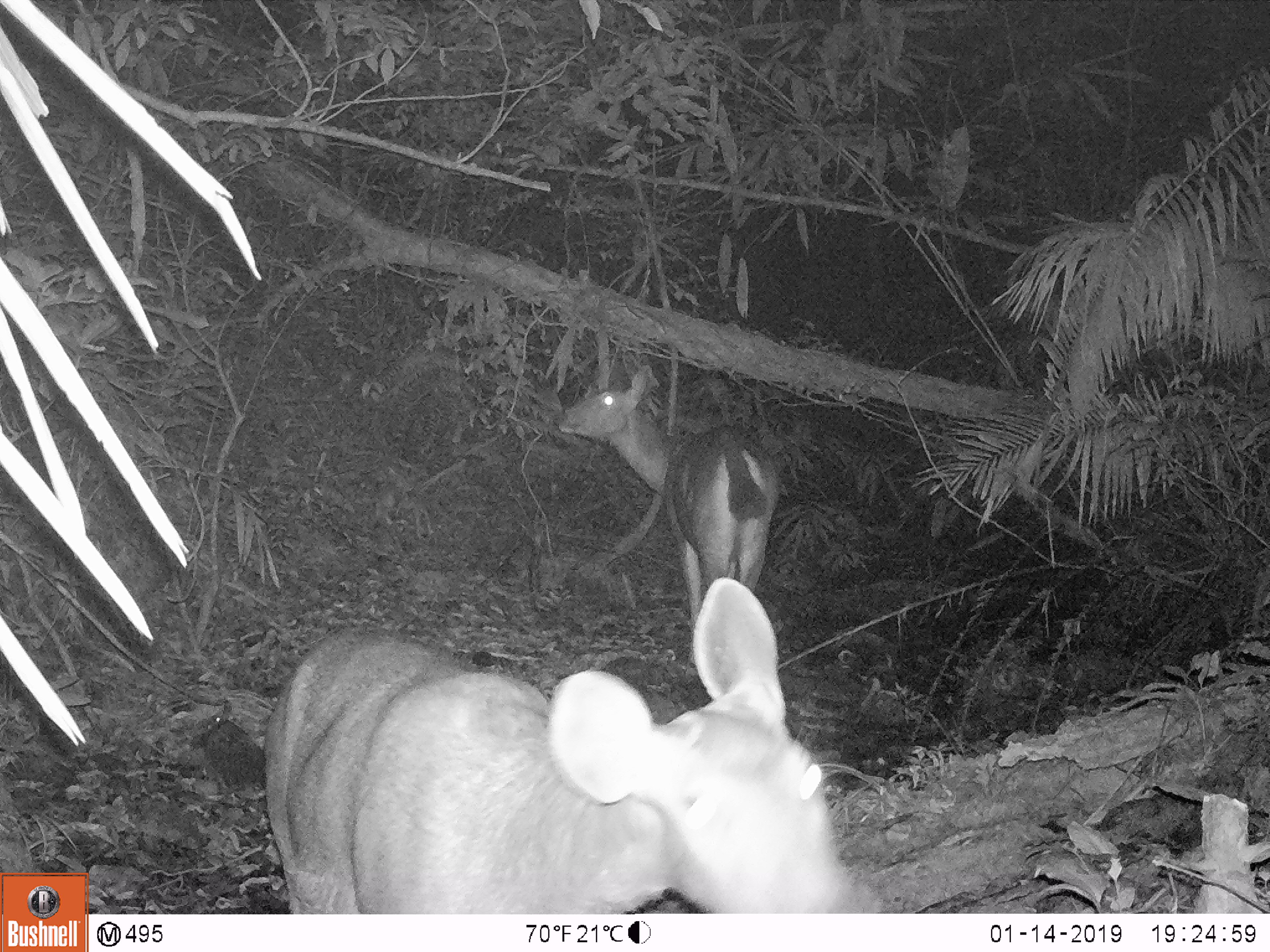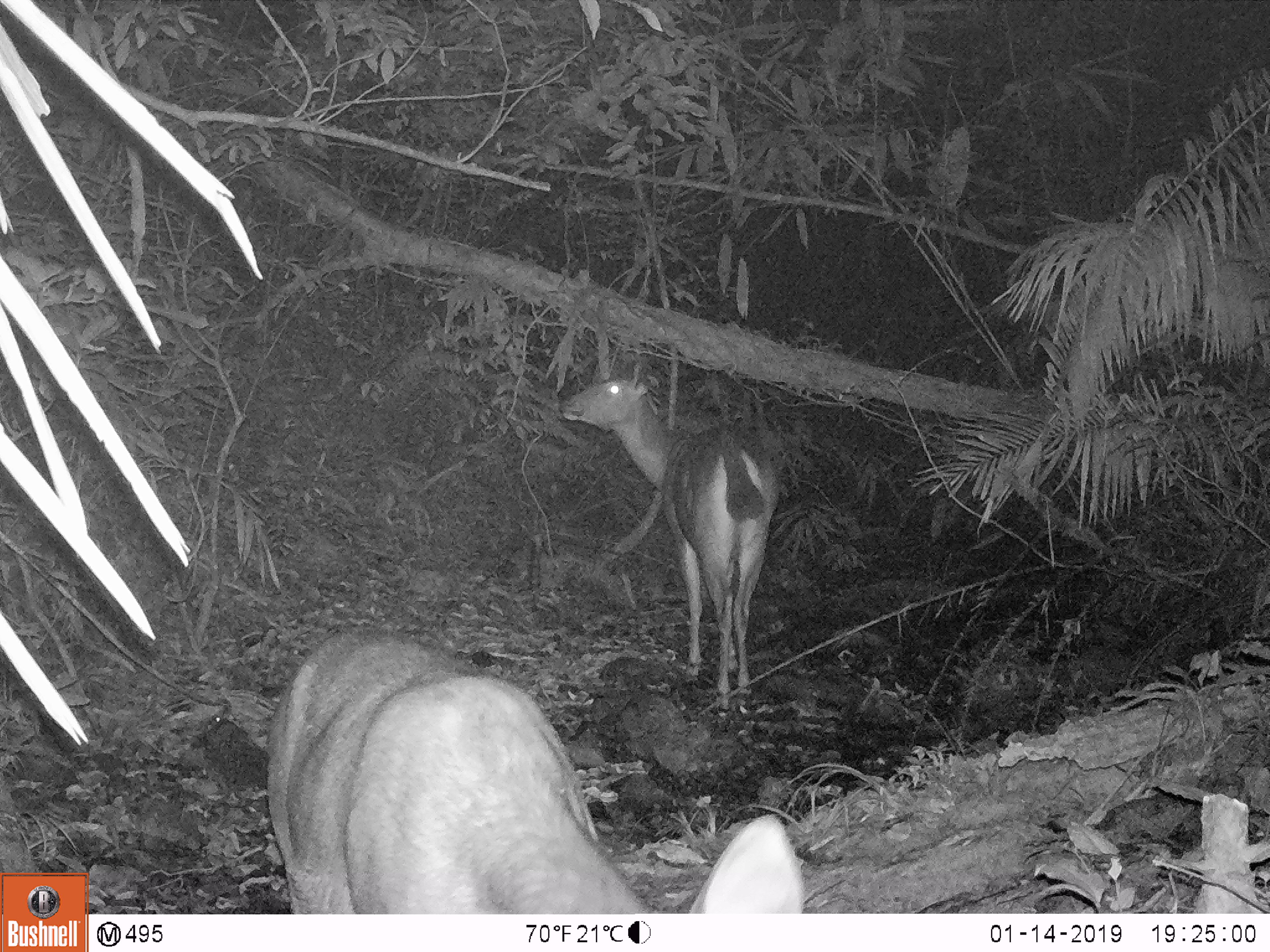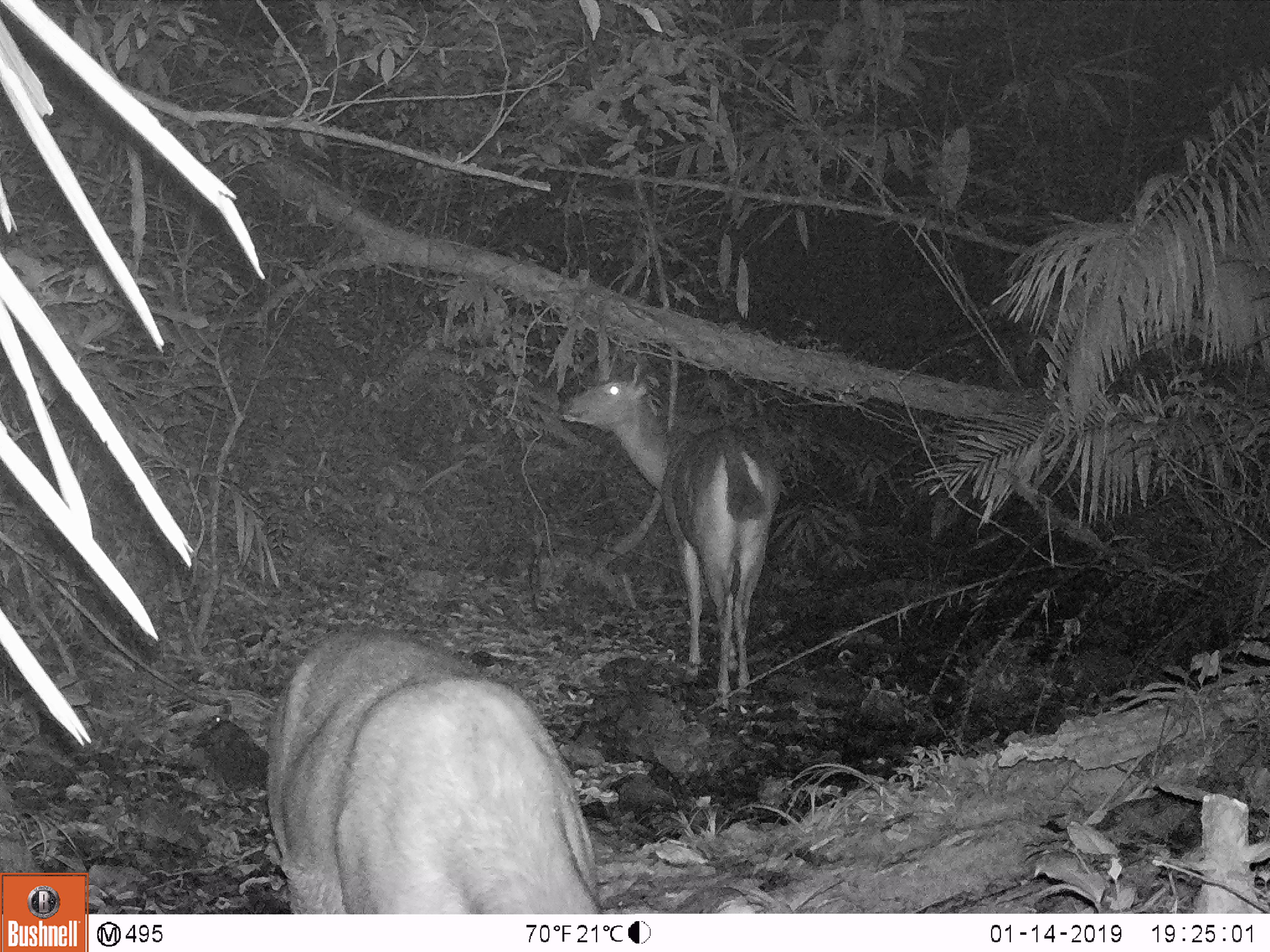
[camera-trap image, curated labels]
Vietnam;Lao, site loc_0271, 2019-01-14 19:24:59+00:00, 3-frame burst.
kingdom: Animalia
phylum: Chordata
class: Mammalia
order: Artiodactyla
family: Cervidae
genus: Rusa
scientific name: Rusa unicolor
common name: sambar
Sambar (Rusa unicolor). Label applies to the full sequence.